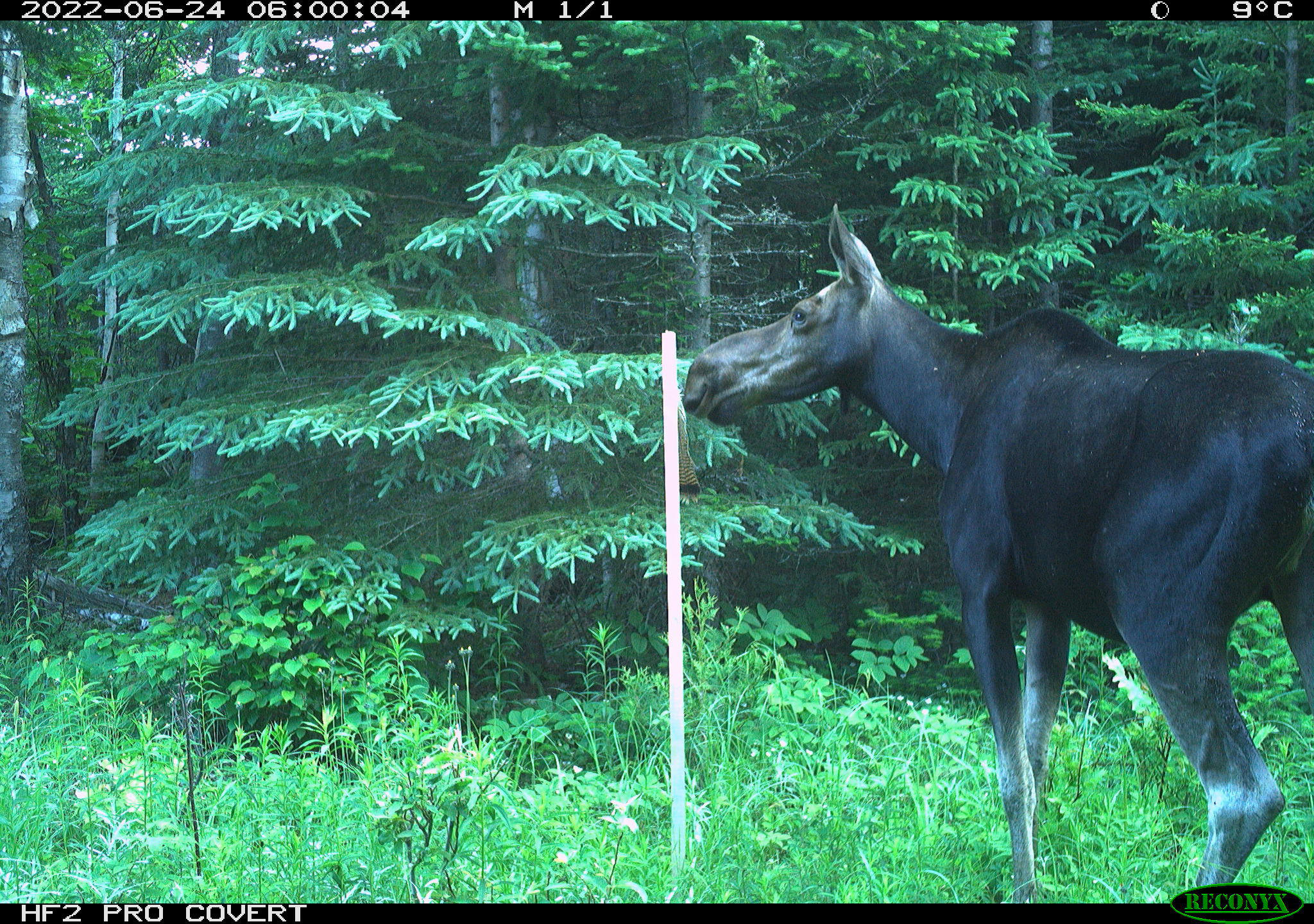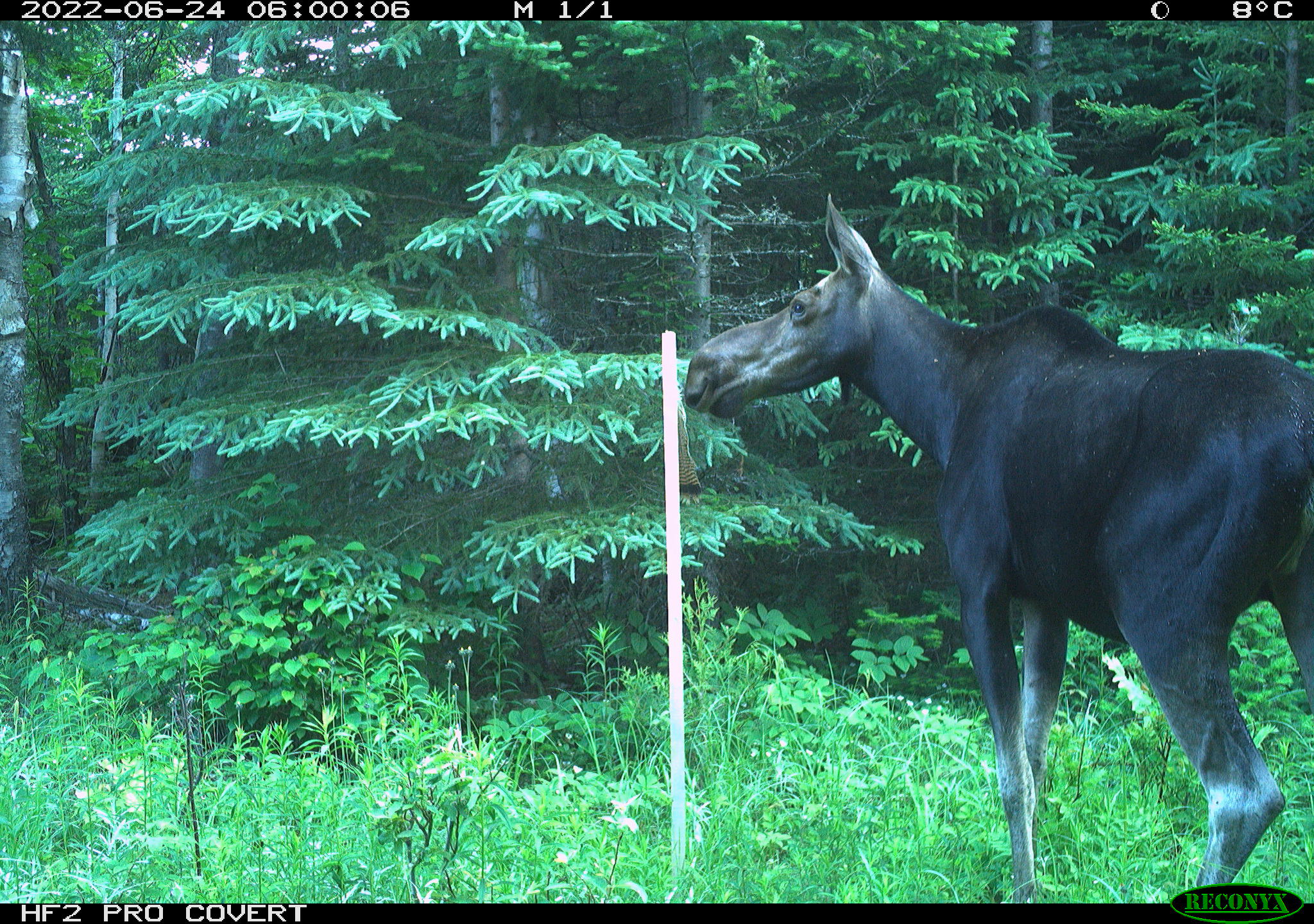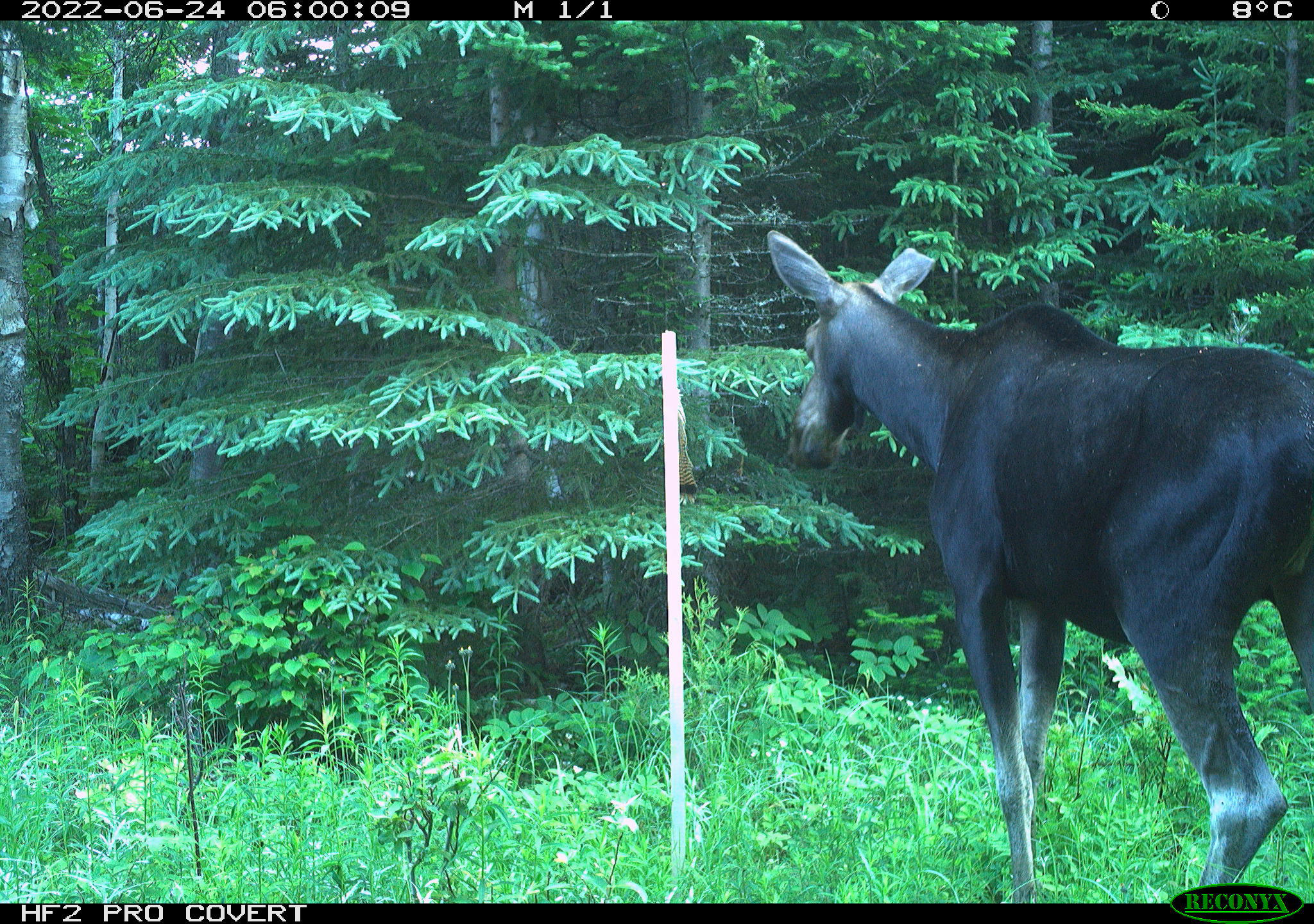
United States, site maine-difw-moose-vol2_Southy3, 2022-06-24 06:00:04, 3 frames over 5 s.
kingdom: Animalia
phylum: Chordata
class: Mammalia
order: Artiodactyla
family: Cervidae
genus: Alces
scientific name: Alces alces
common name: moose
Moose (Alces alces).